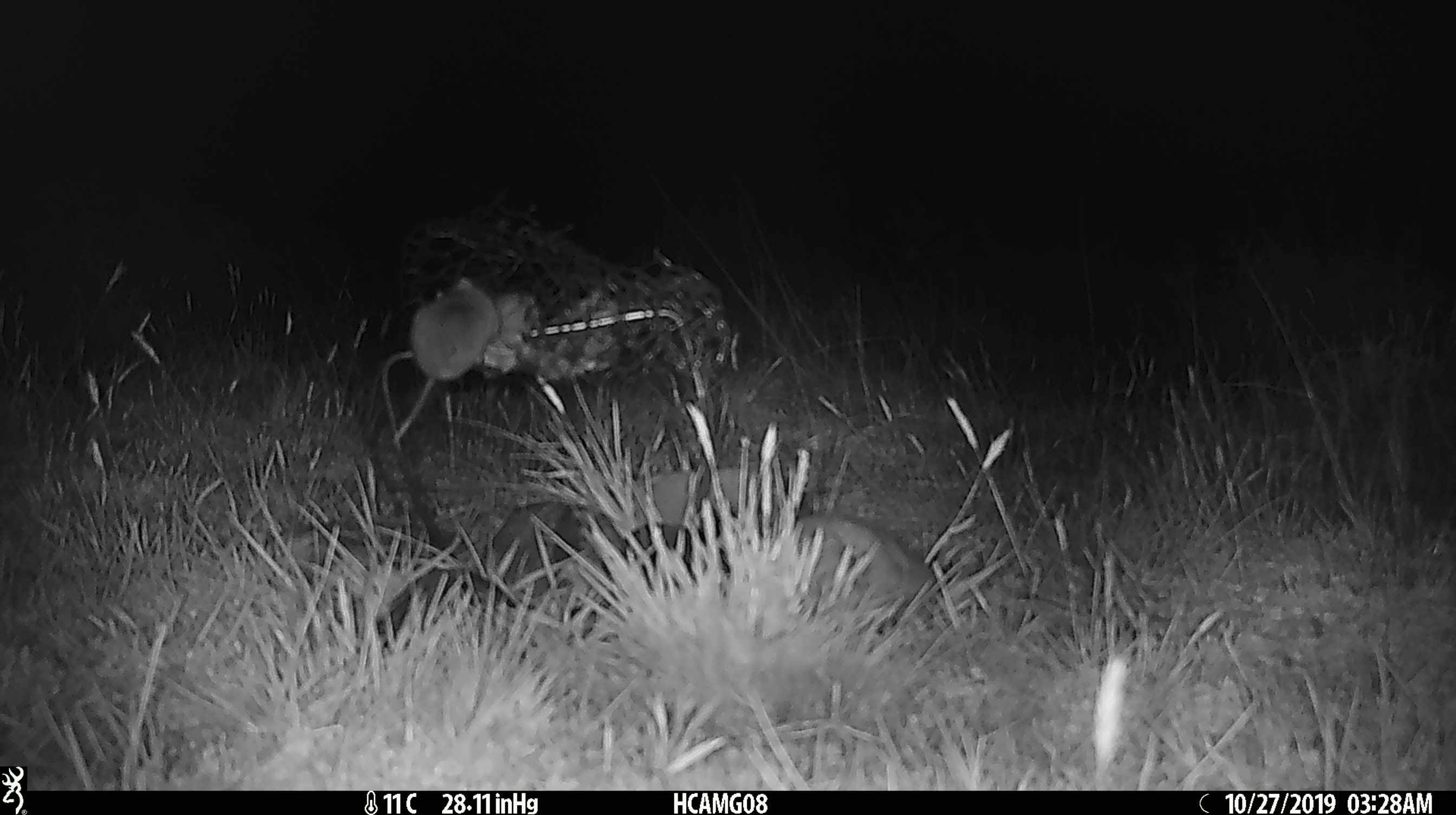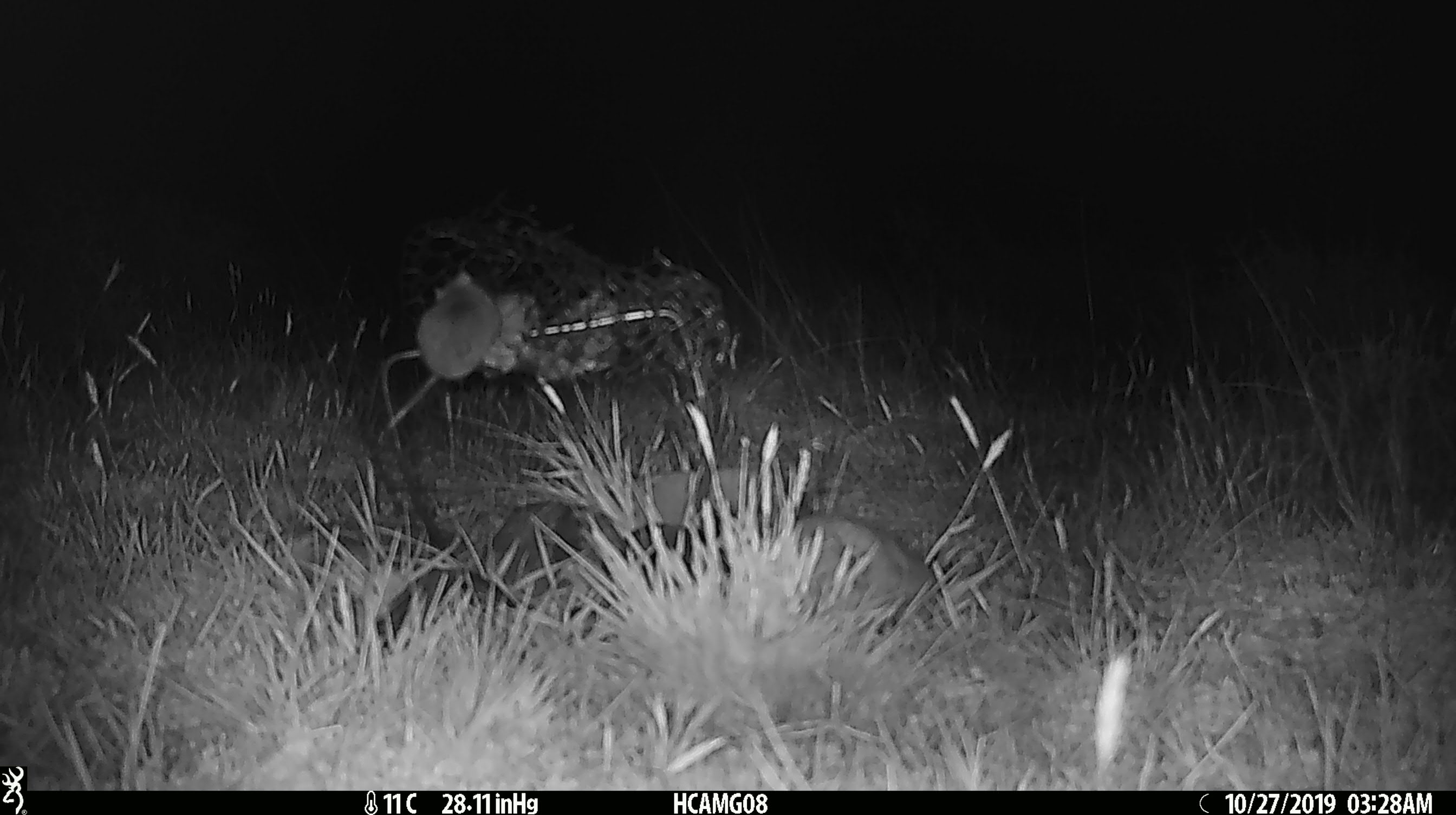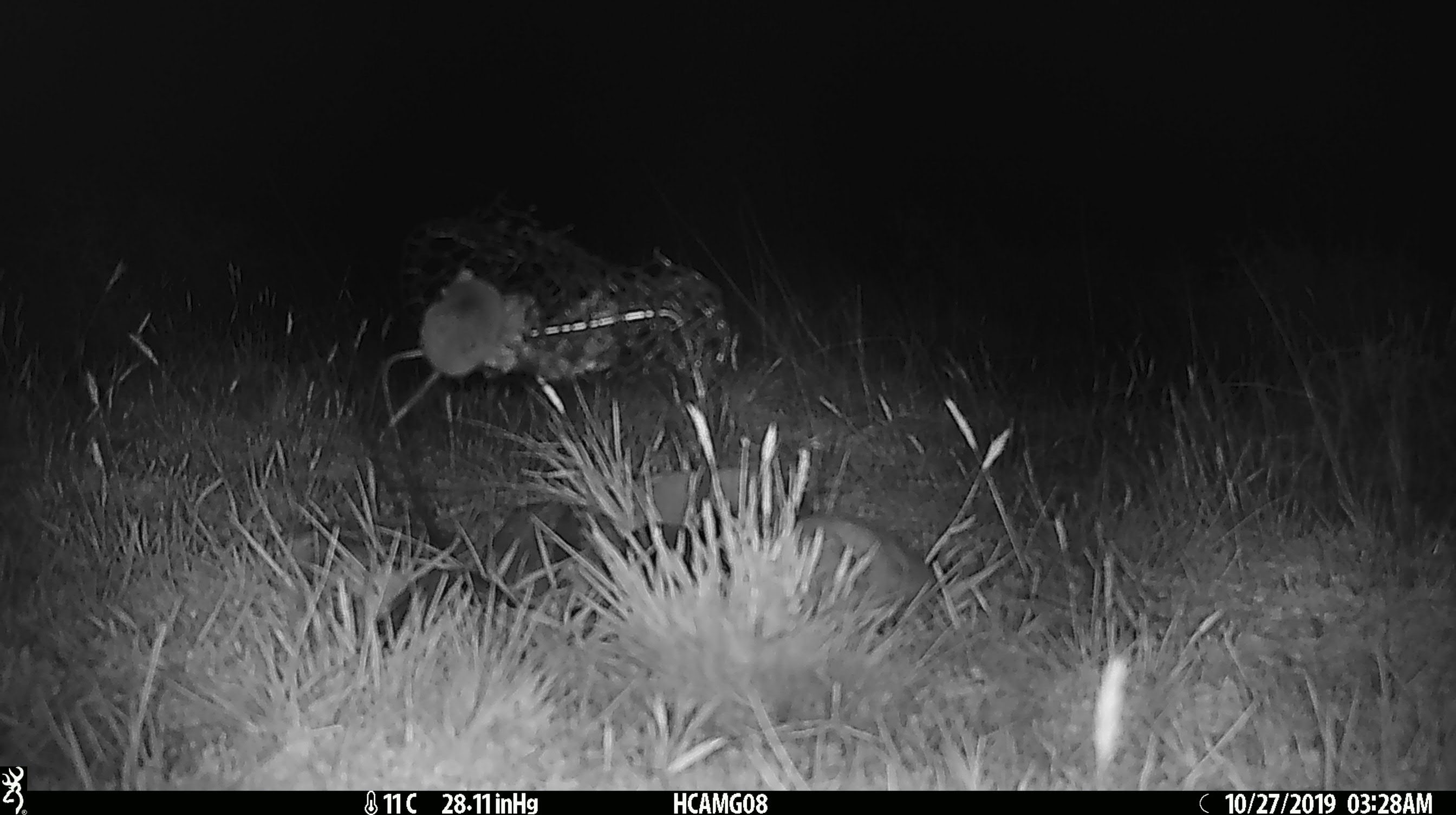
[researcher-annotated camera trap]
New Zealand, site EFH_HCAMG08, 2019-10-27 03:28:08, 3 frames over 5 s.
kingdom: Animalia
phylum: Chordata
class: Mammalia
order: Rodentia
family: Muridae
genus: Mus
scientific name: Mus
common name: mouse